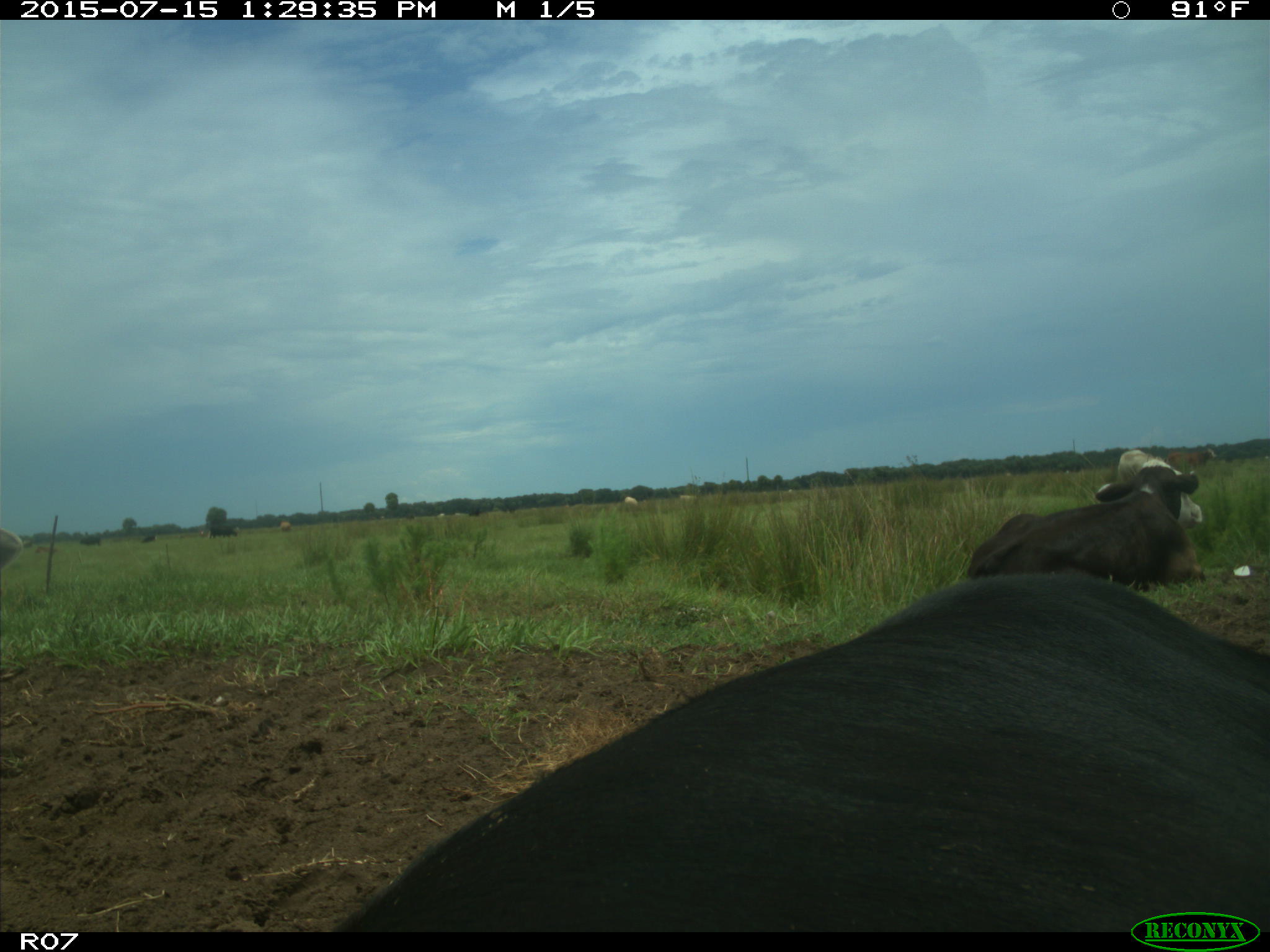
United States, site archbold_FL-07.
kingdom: Animalia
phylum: Chordata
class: Mammalia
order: Artiodactyla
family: Bovidae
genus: Bos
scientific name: Bos taurus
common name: domestic cow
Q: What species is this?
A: Bos taurus (domestic cow).